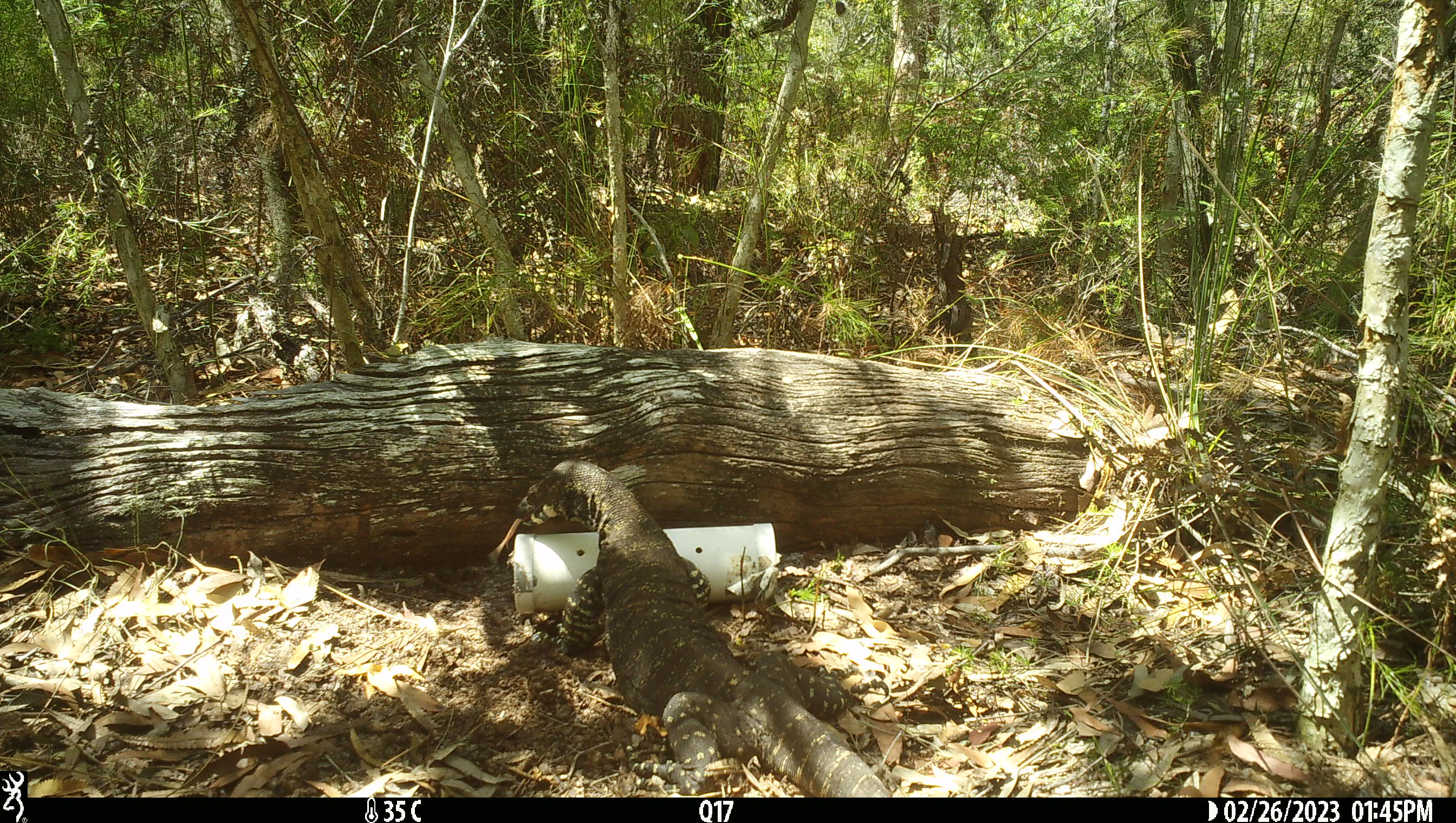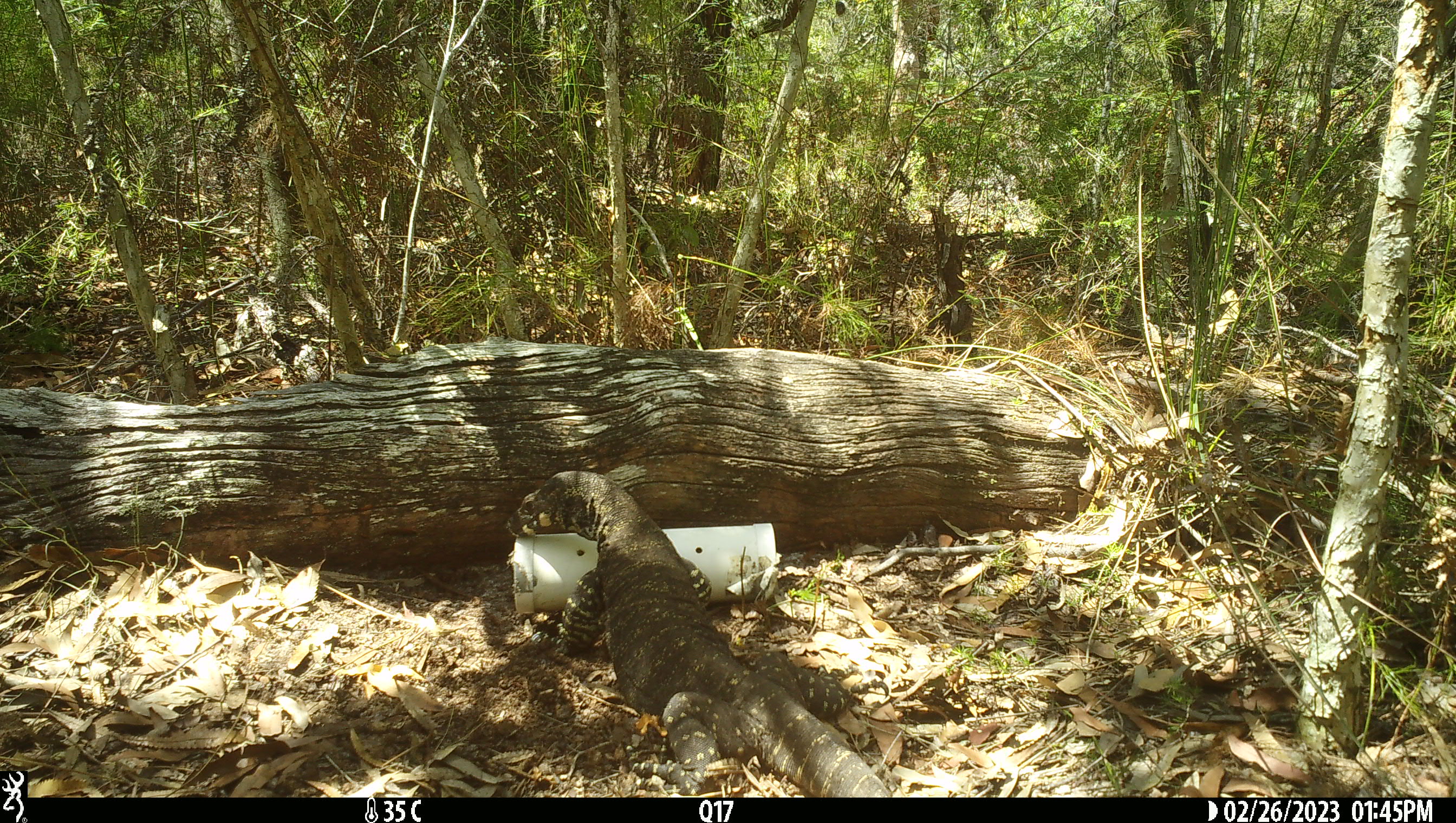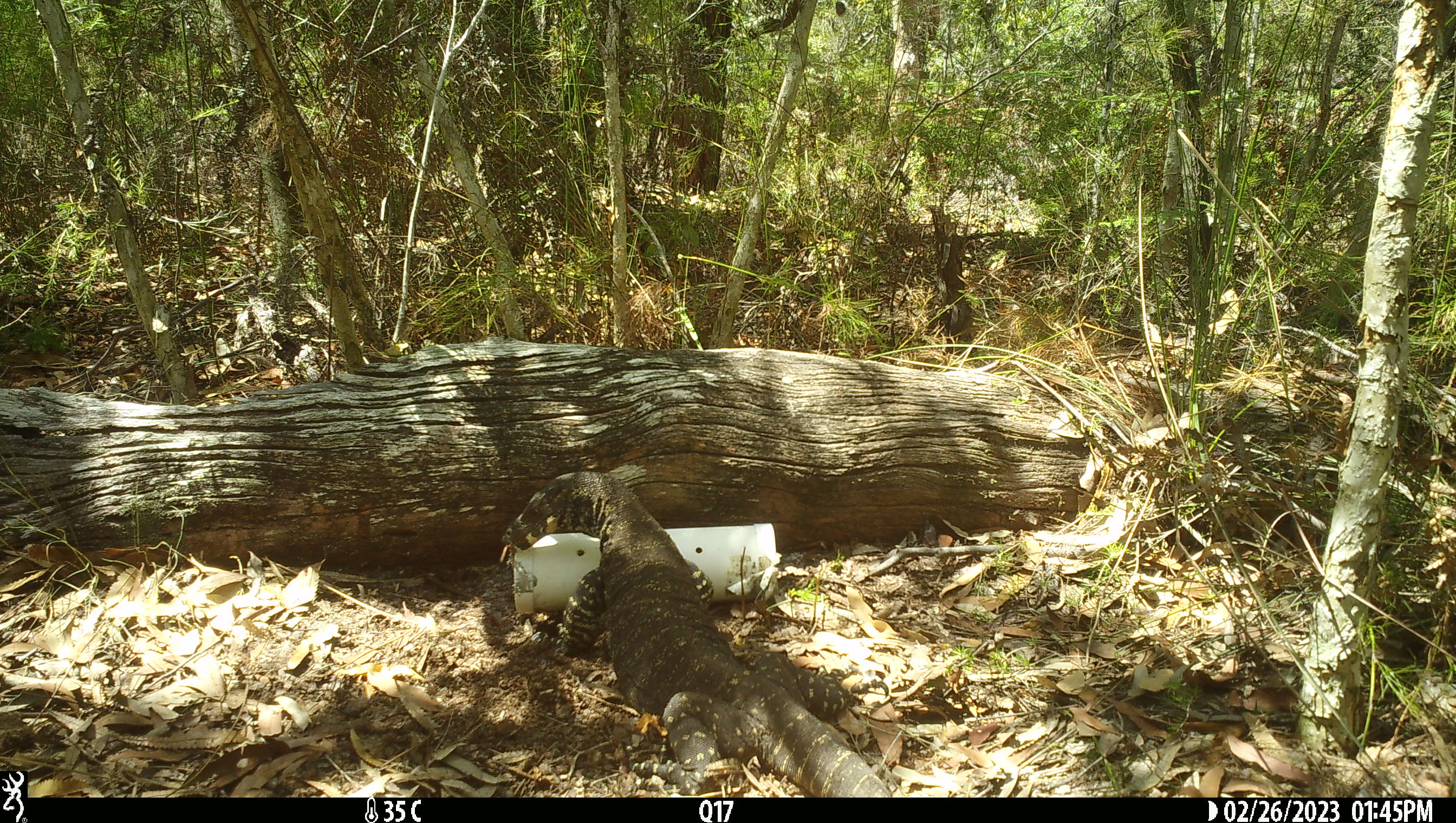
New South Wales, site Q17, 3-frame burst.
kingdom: Animalia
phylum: Chordata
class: Reptilia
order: Squamata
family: Varanidae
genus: Varanus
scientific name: Varanus varius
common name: lace monitor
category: goanna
Goanna (lace monitor) (Varanus varius).